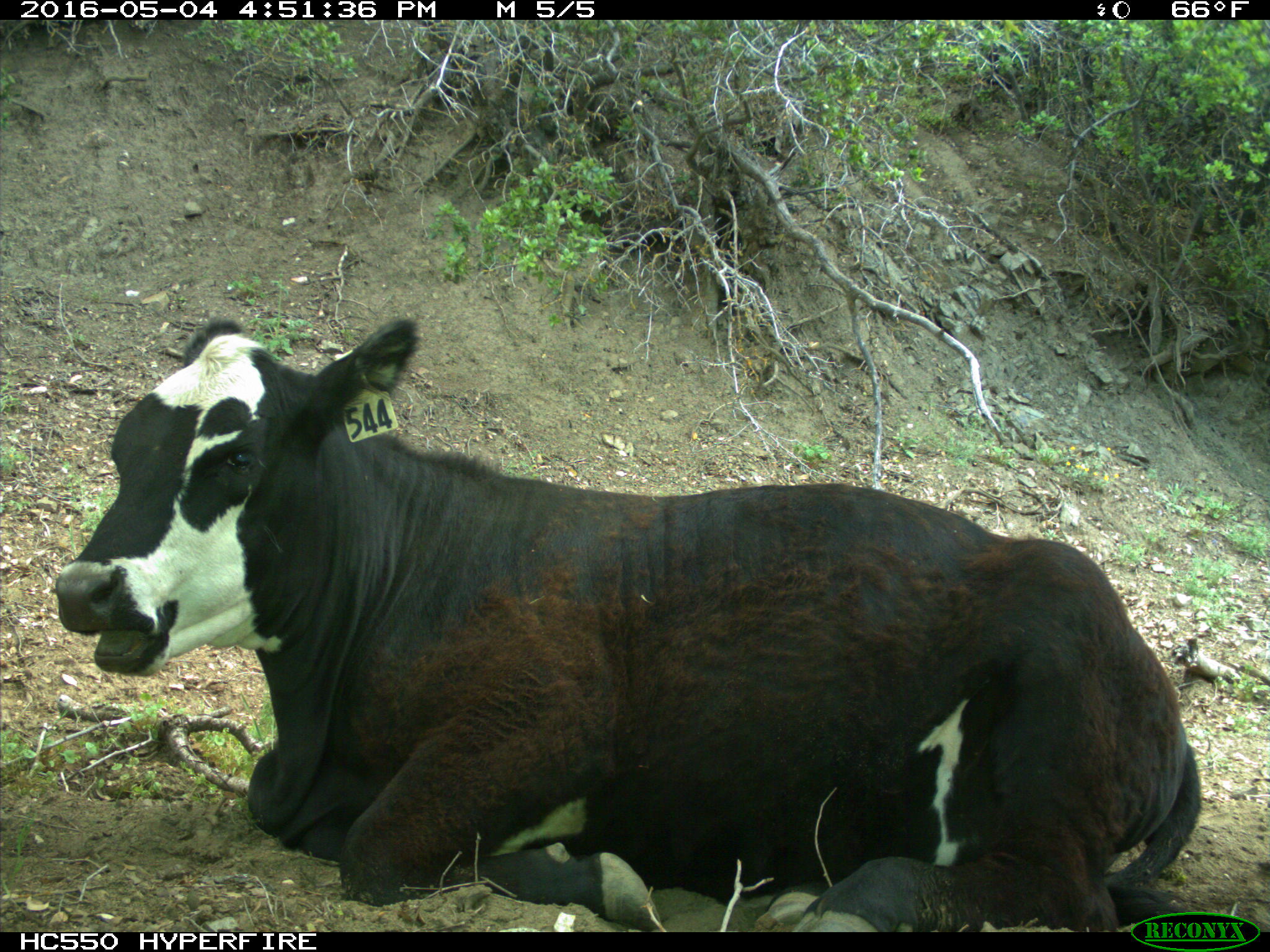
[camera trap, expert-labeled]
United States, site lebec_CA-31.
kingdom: Animalia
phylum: Chordata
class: Mammalia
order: Artiodactyla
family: Bovidae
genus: Bos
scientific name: Bos taurus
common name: domestic cow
Bos taurus (domestic cow).